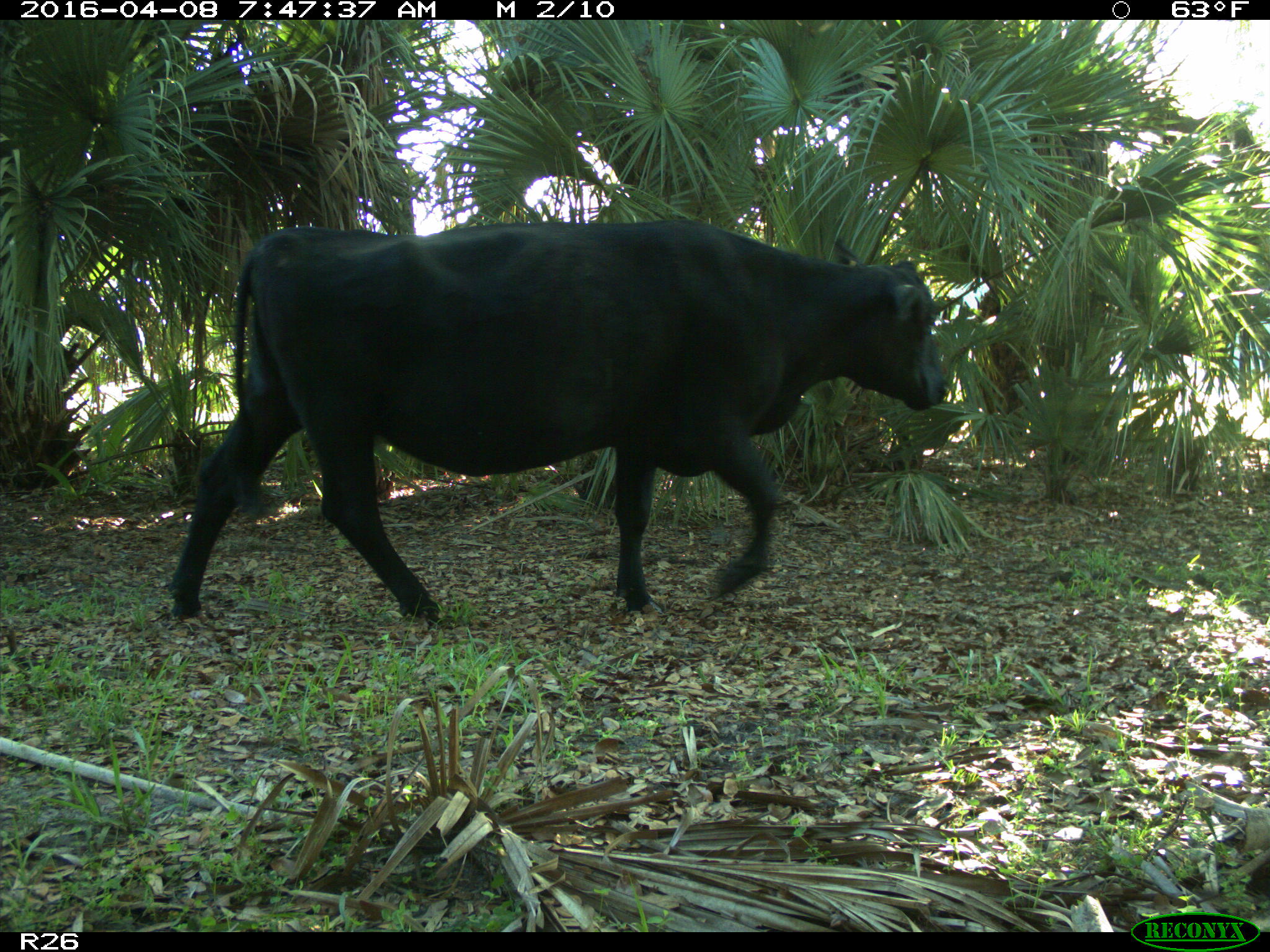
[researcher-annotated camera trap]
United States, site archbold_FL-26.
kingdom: Animalia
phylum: Chordata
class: Mammalia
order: Artiodactyla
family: Bovidae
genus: Bos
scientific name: Bos taurus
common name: domestic cow